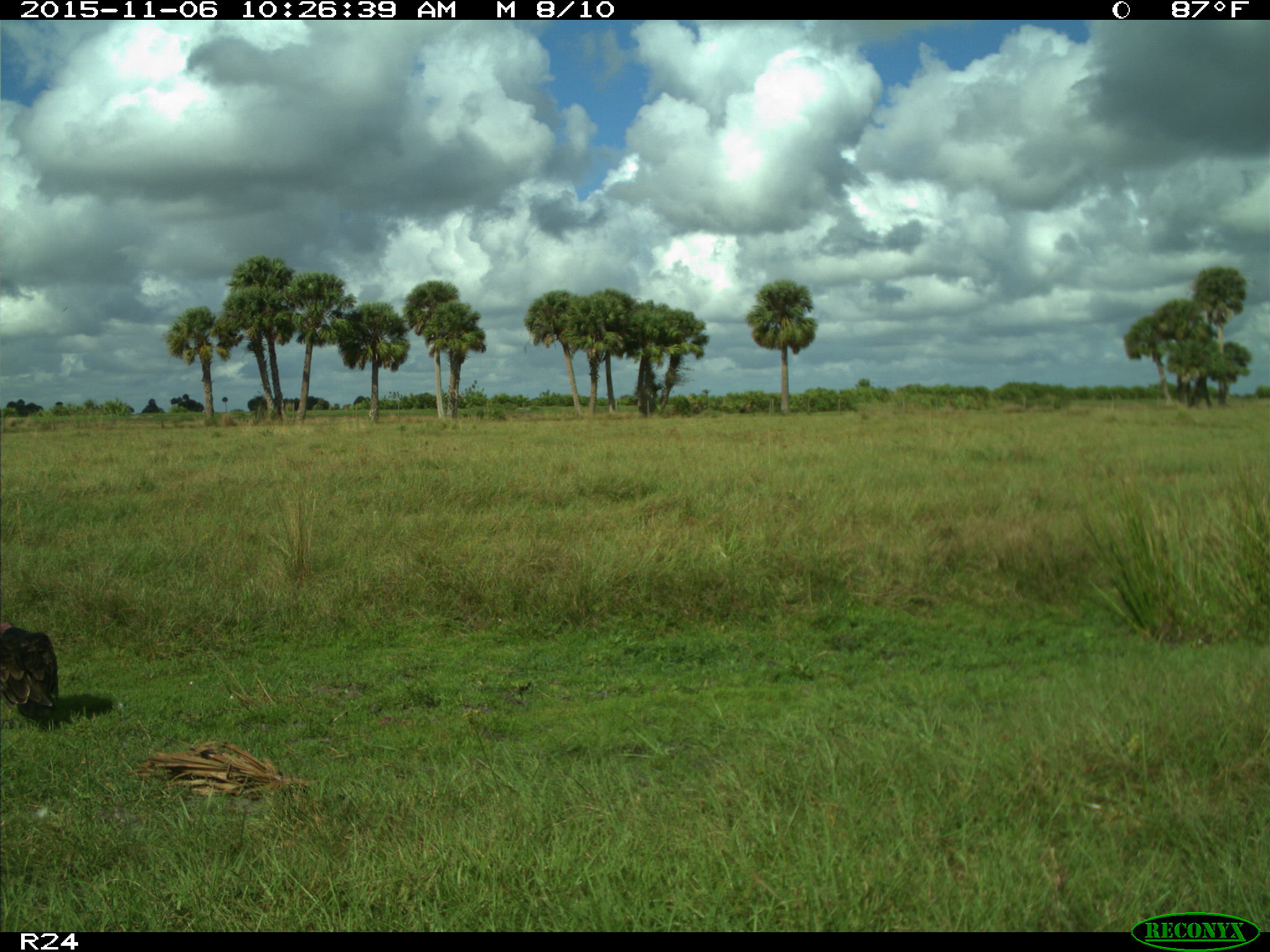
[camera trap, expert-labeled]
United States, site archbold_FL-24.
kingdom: Animalia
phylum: Chordata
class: Aves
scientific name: Aves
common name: birds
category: unidentified bird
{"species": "unidentified bird (birds) (Aves)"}